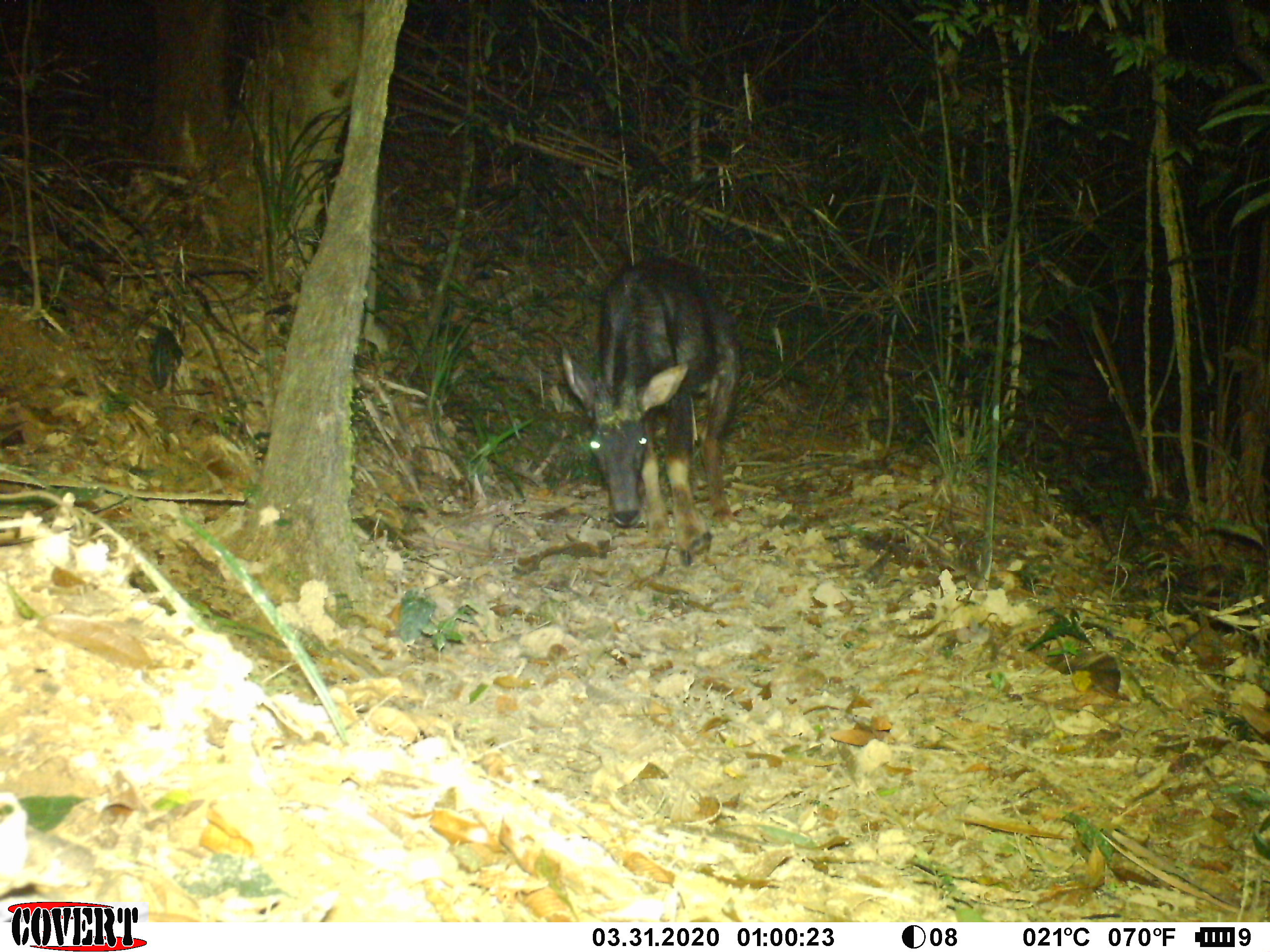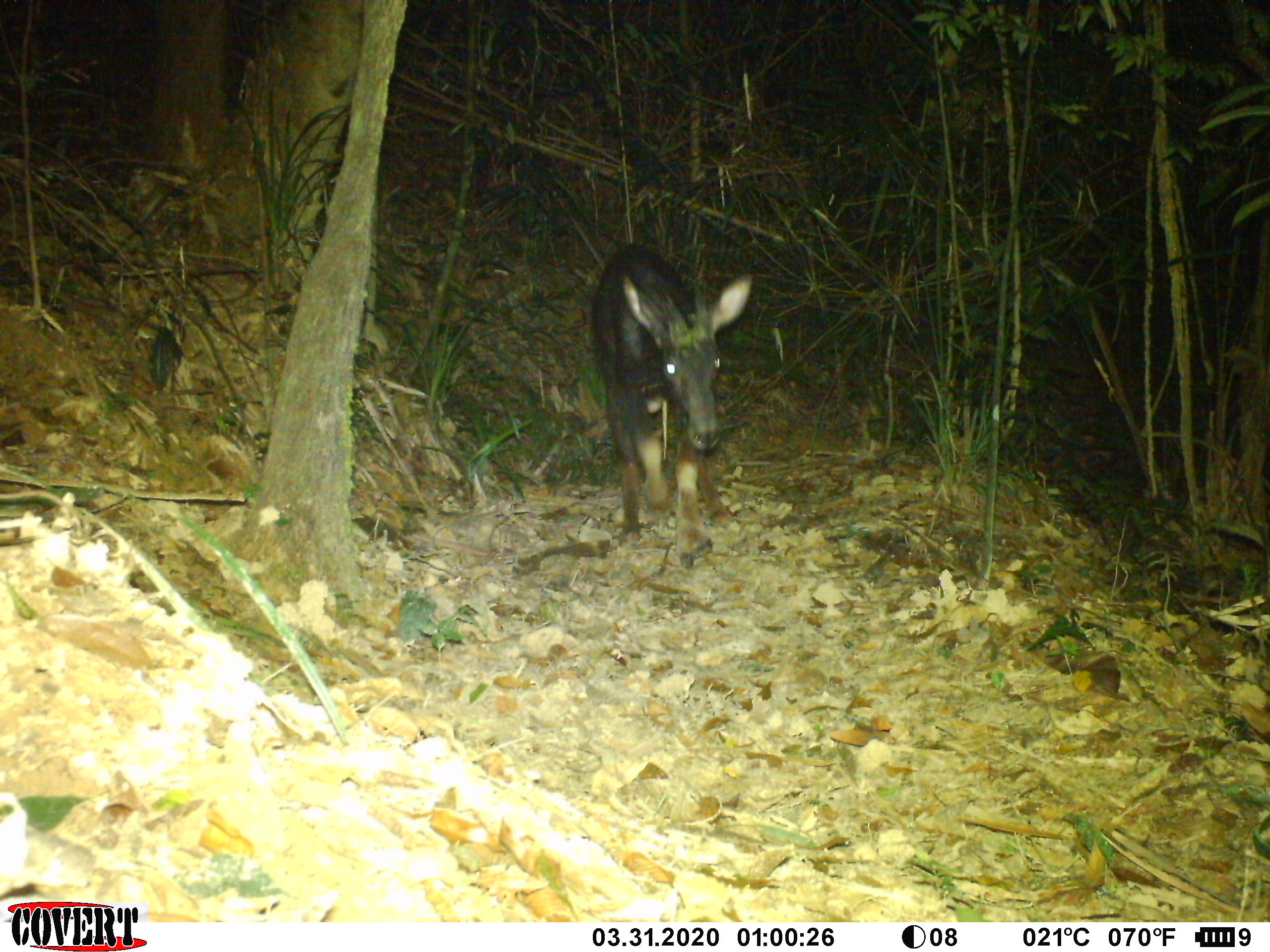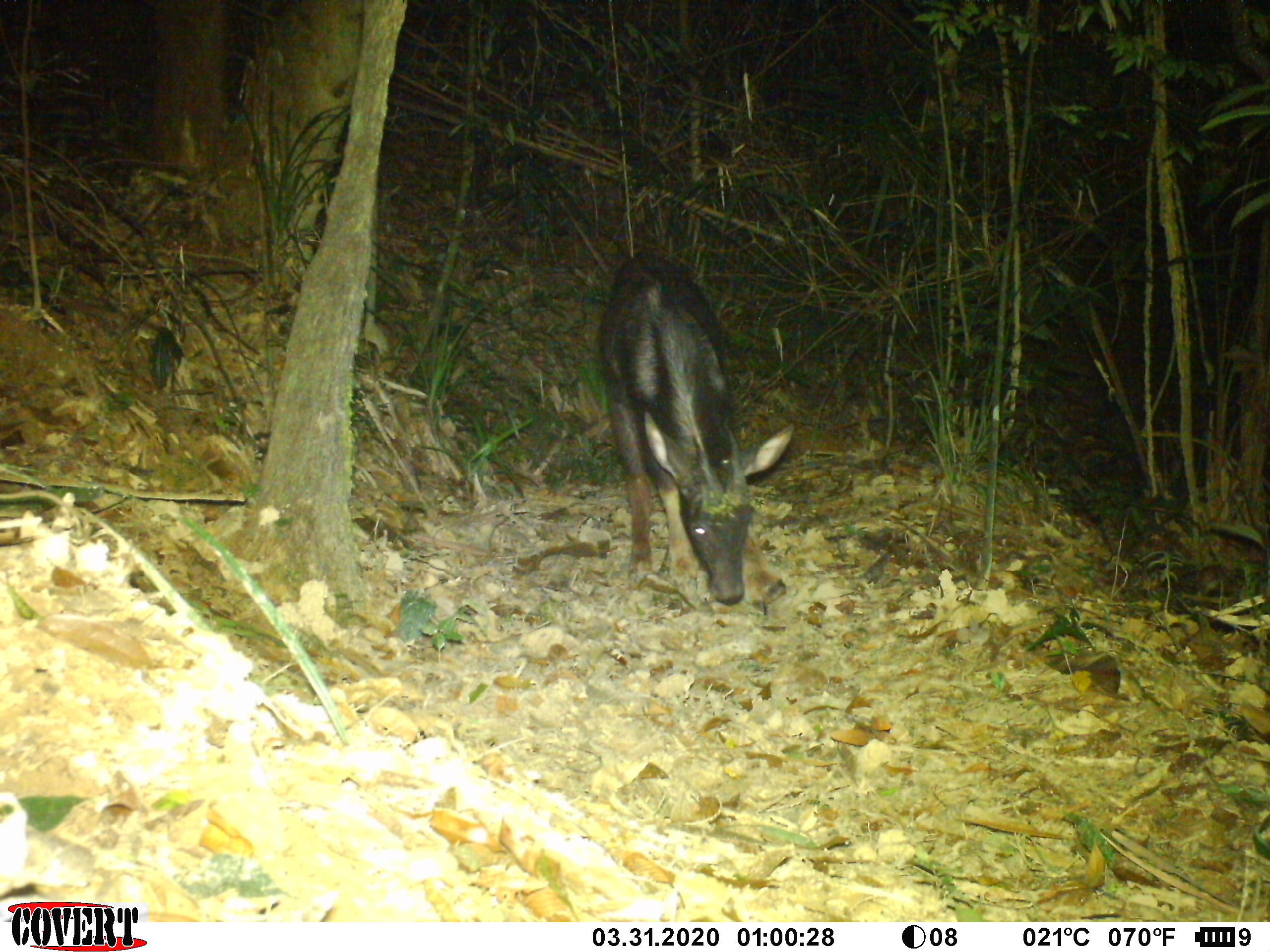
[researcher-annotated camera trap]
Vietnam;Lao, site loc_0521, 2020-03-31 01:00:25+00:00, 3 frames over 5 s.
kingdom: Animalia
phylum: Chordata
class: Mammalia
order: Artiodactyla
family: Bovidae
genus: Capricornis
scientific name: Capricornis sumatraensis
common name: chinese serow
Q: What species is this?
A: Chinese serow (Capricornis sumatraensis).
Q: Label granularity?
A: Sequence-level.